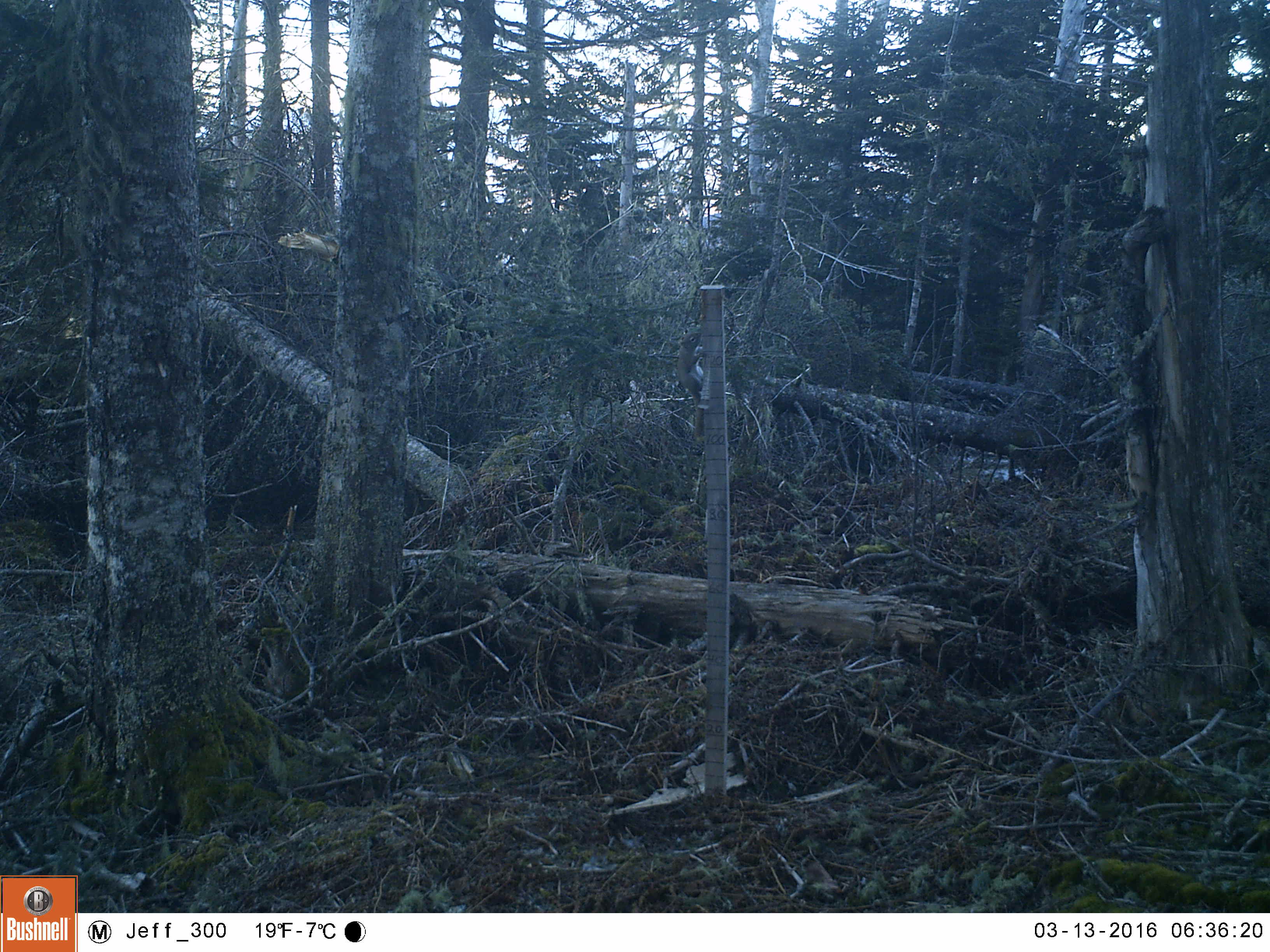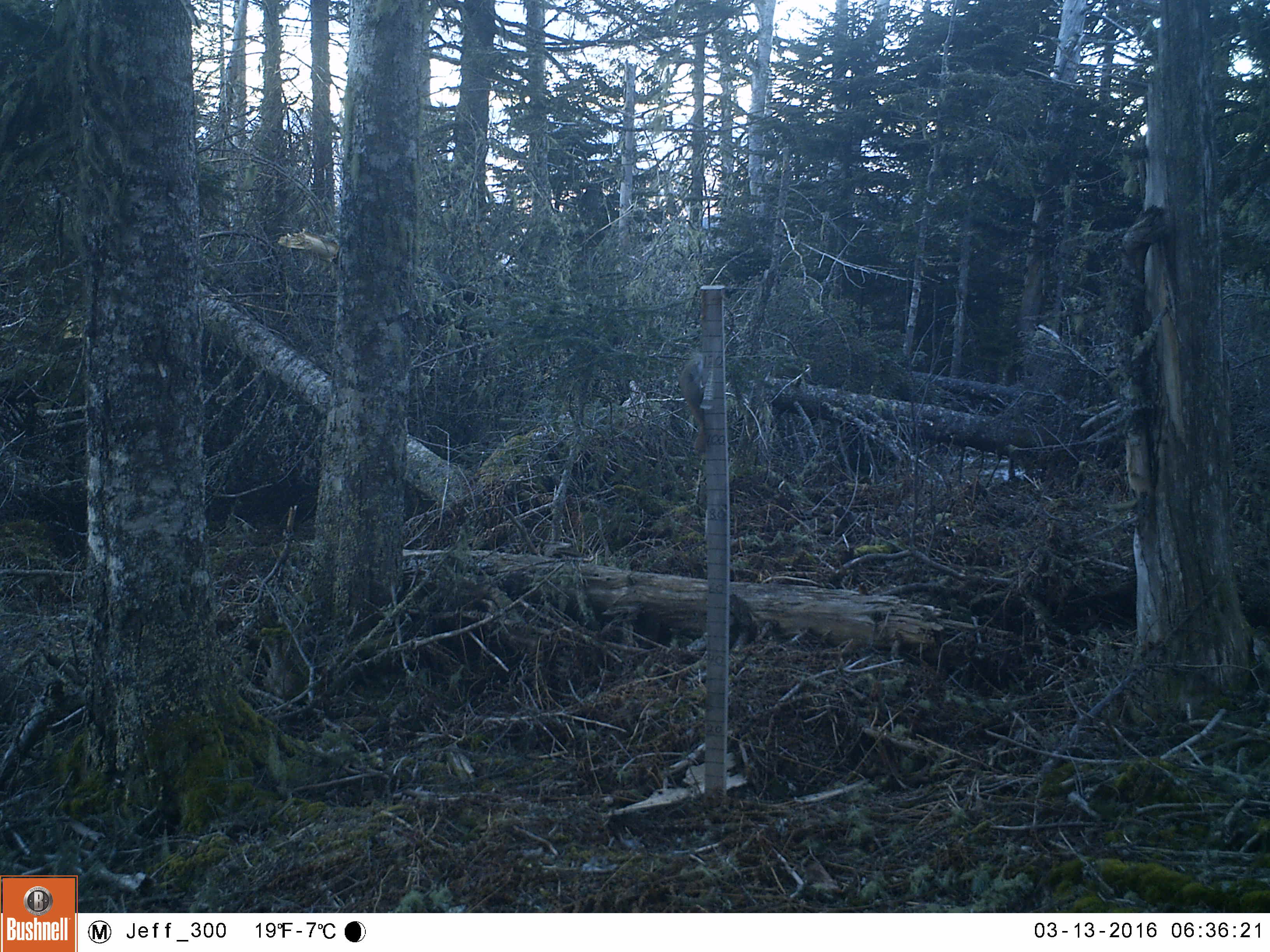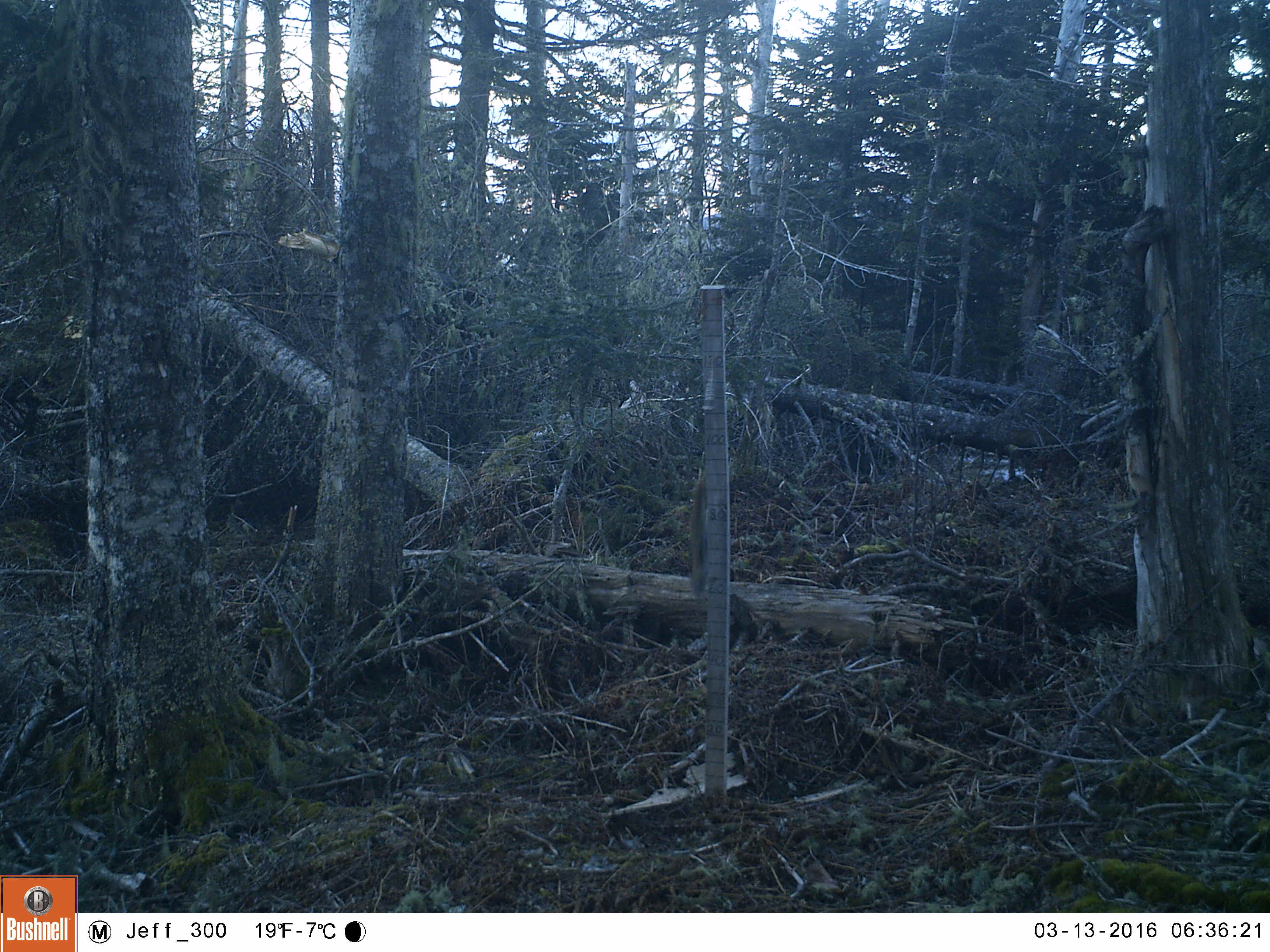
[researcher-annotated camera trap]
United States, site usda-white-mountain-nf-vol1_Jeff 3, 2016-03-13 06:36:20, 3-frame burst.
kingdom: Animalia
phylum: Chordata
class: Mammalia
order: Rodentia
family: Sciuridae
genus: Tamiasciurus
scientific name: Tamiasciurus hudsonicus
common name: red squirrel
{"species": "red squirrel (Tamiasciurus hudsonicus)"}